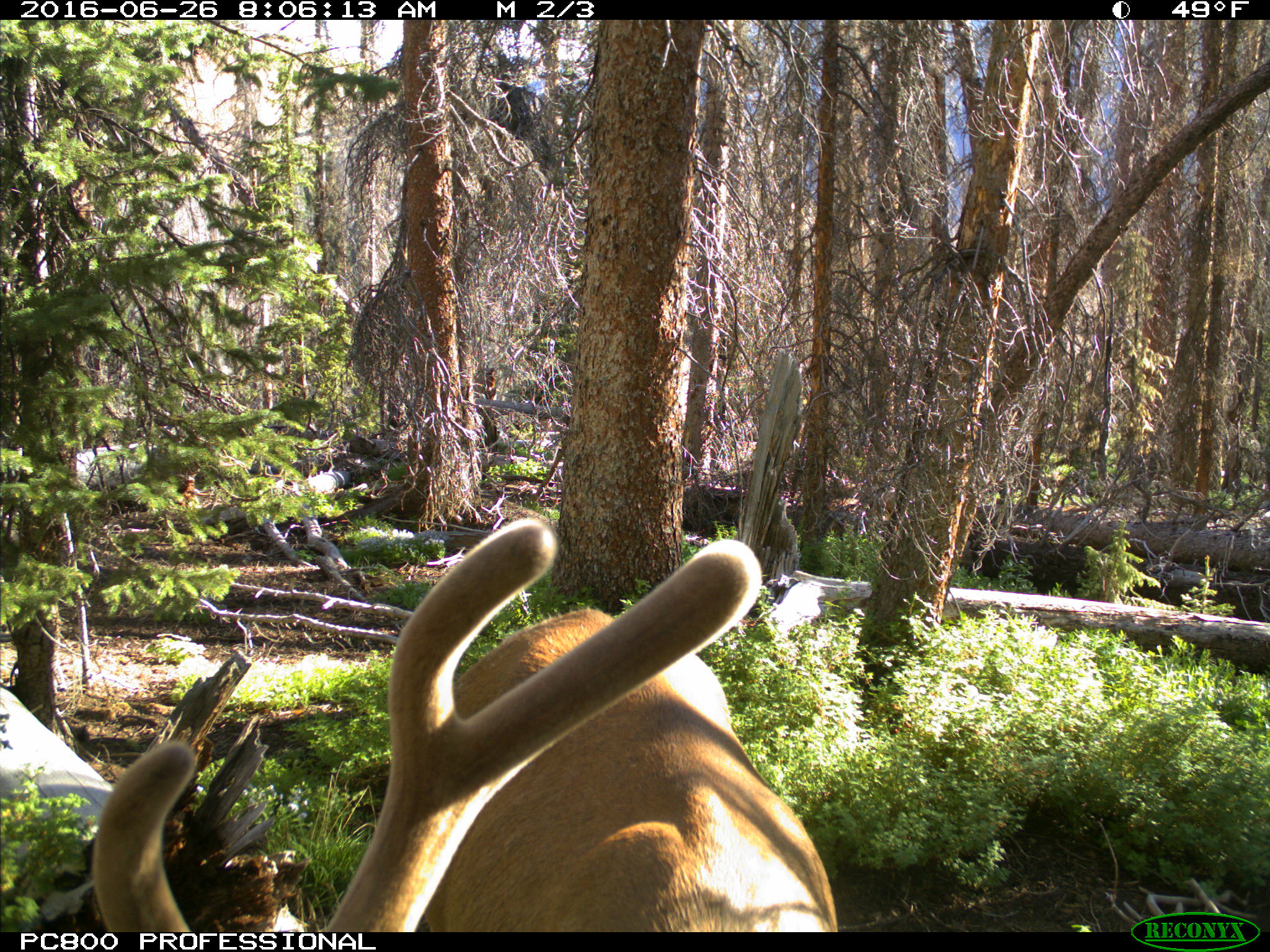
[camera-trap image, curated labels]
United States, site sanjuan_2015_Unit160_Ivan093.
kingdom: Animalia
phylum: Chordata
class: Mammalia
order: Artiodactyla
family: Cervidae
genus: Cervus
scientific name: Cervus elaphus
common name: red deer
Cervus elaphus (red deer).